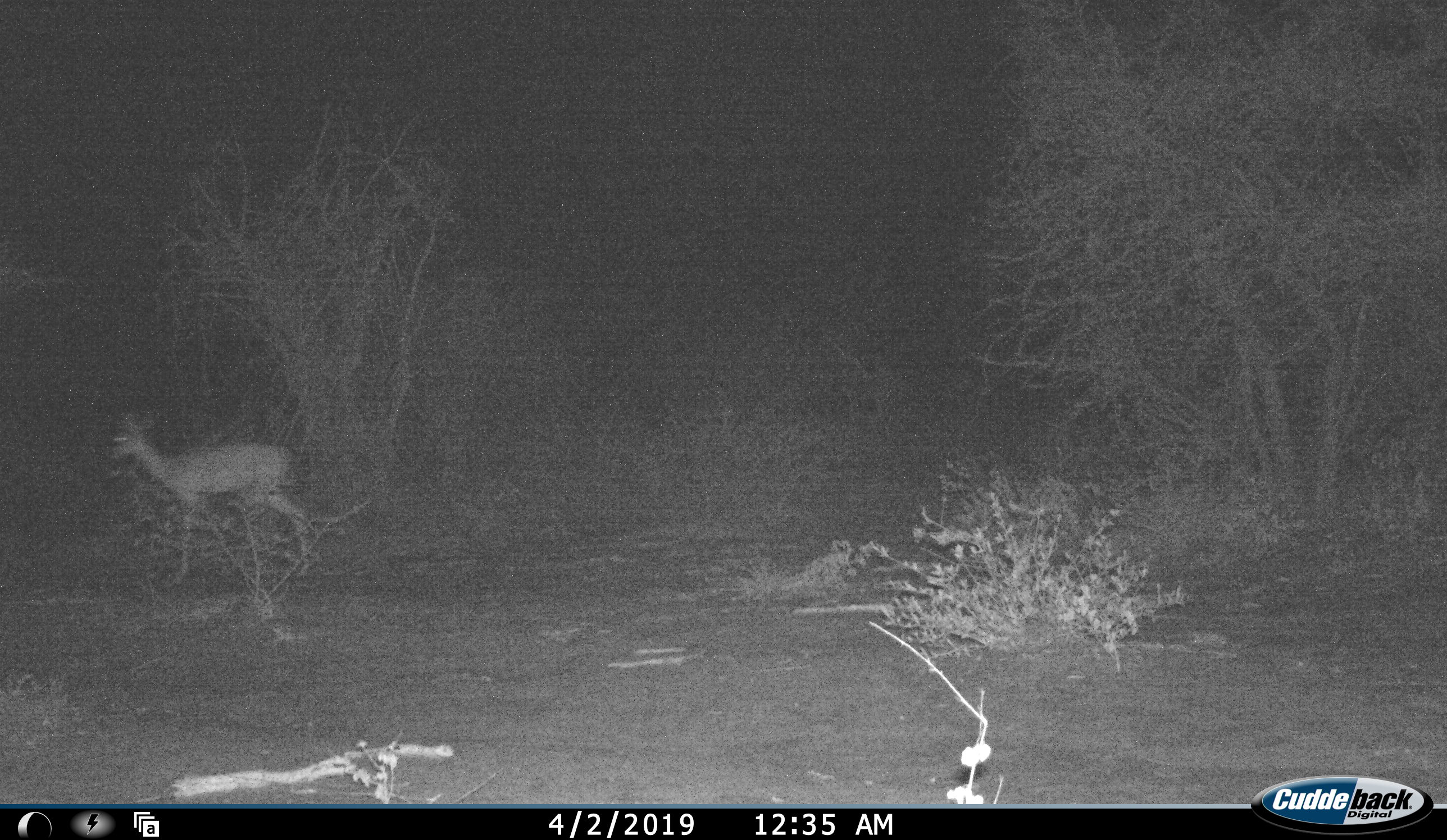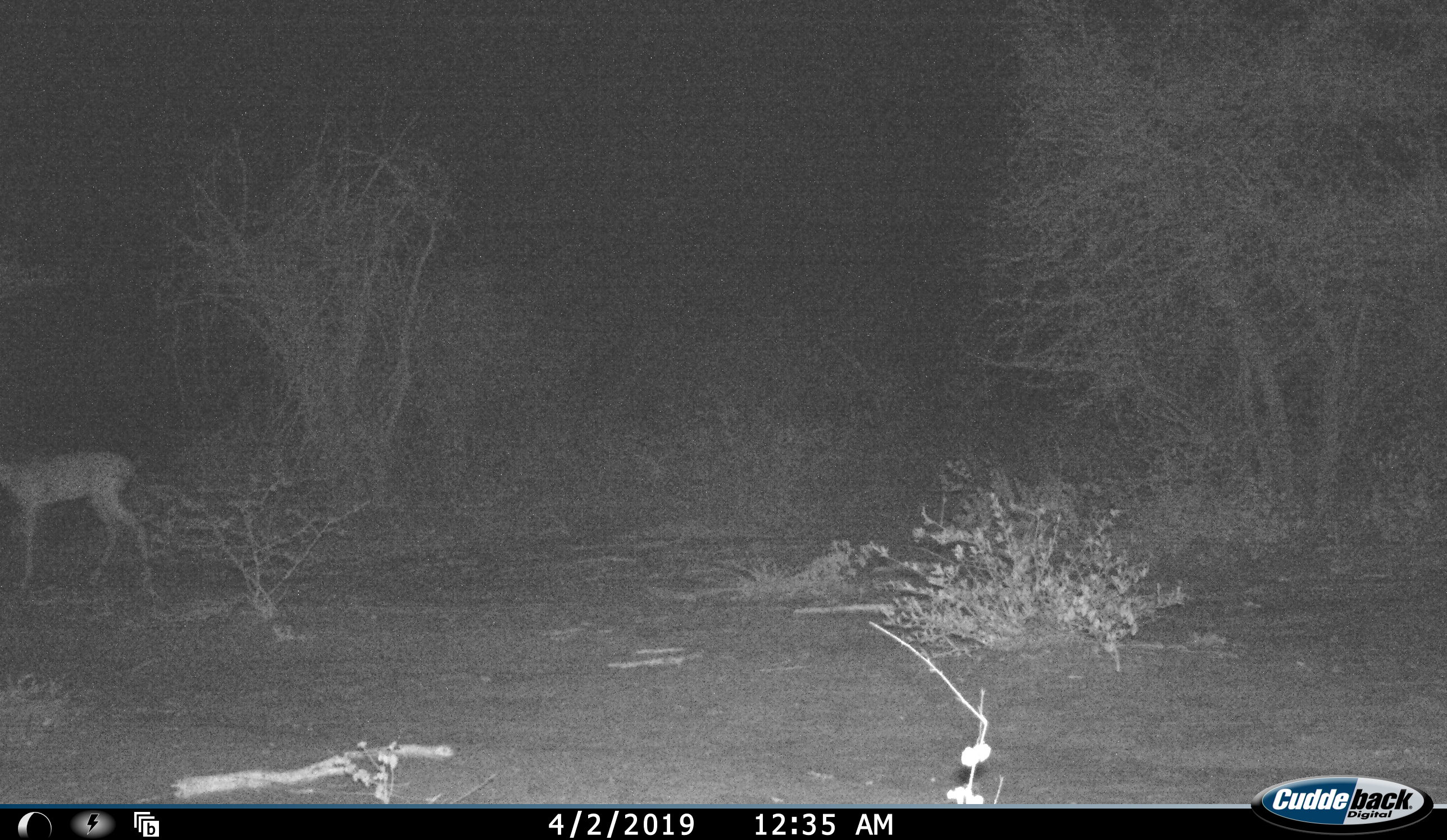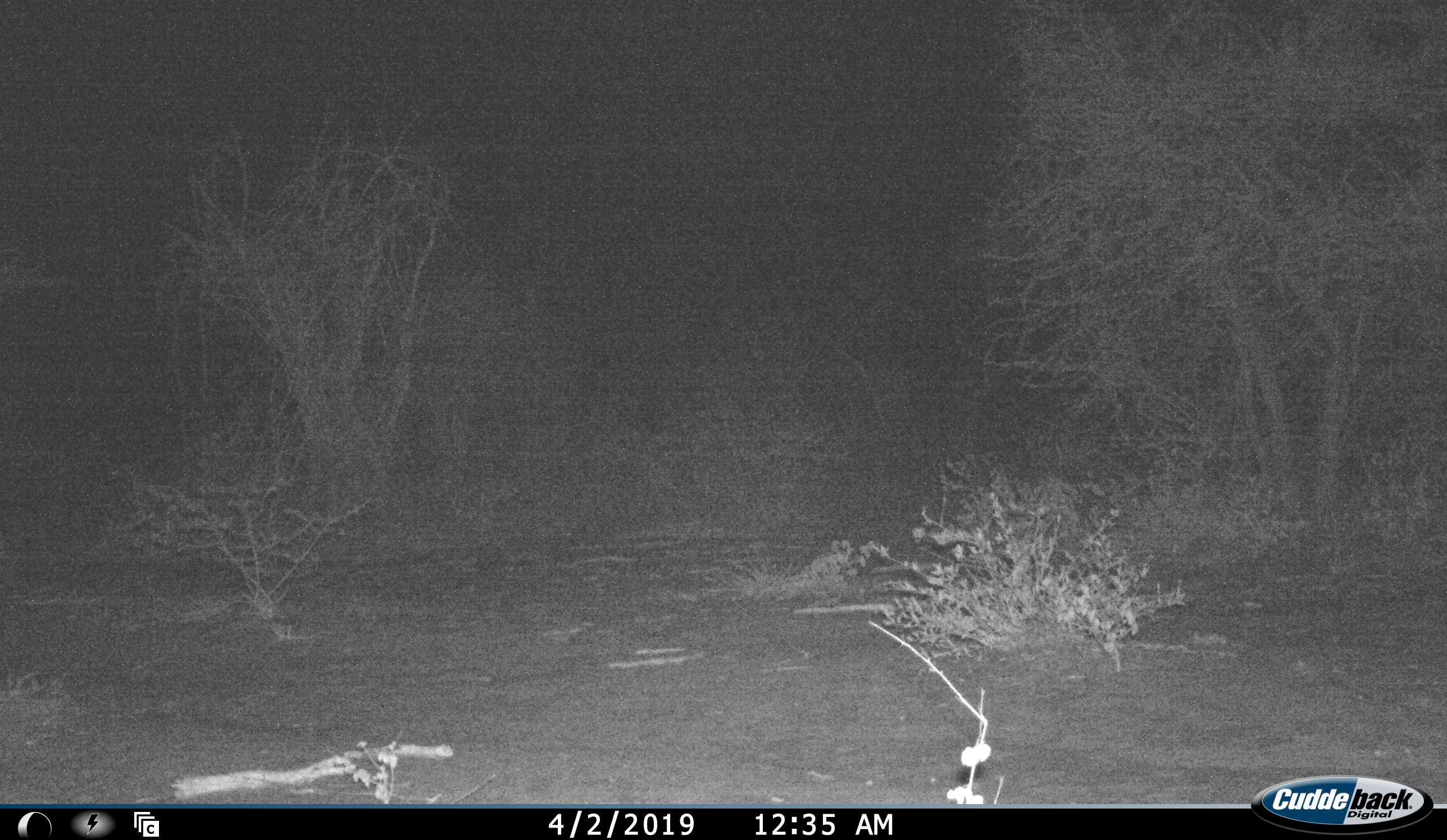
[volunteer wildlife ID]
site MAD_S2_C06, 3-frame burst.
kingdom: Animalia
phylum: Chordata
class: Mammalia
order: Artiodactyla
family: Bovidae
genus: Aepyceros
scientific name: Aepyceros melampus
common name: impala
Impala (Aepyceros melampus), count 1. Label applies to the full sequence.